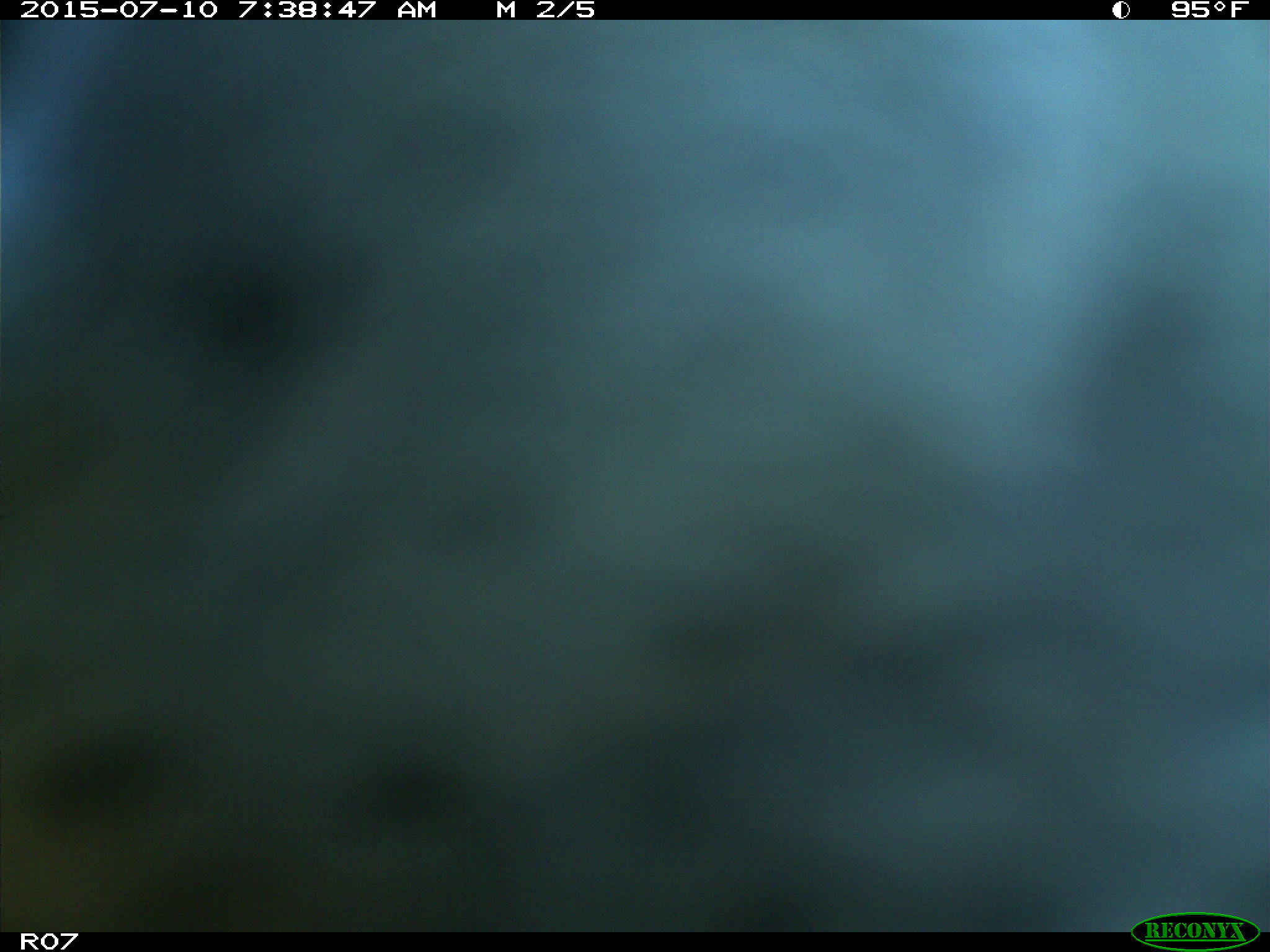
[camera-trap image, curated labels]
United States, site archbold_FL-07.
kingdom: Animalia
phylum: Chordata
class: Mammalia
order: Artiodactyla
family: Bovidae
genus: Bos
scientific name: Bos taurus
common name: domestic cow